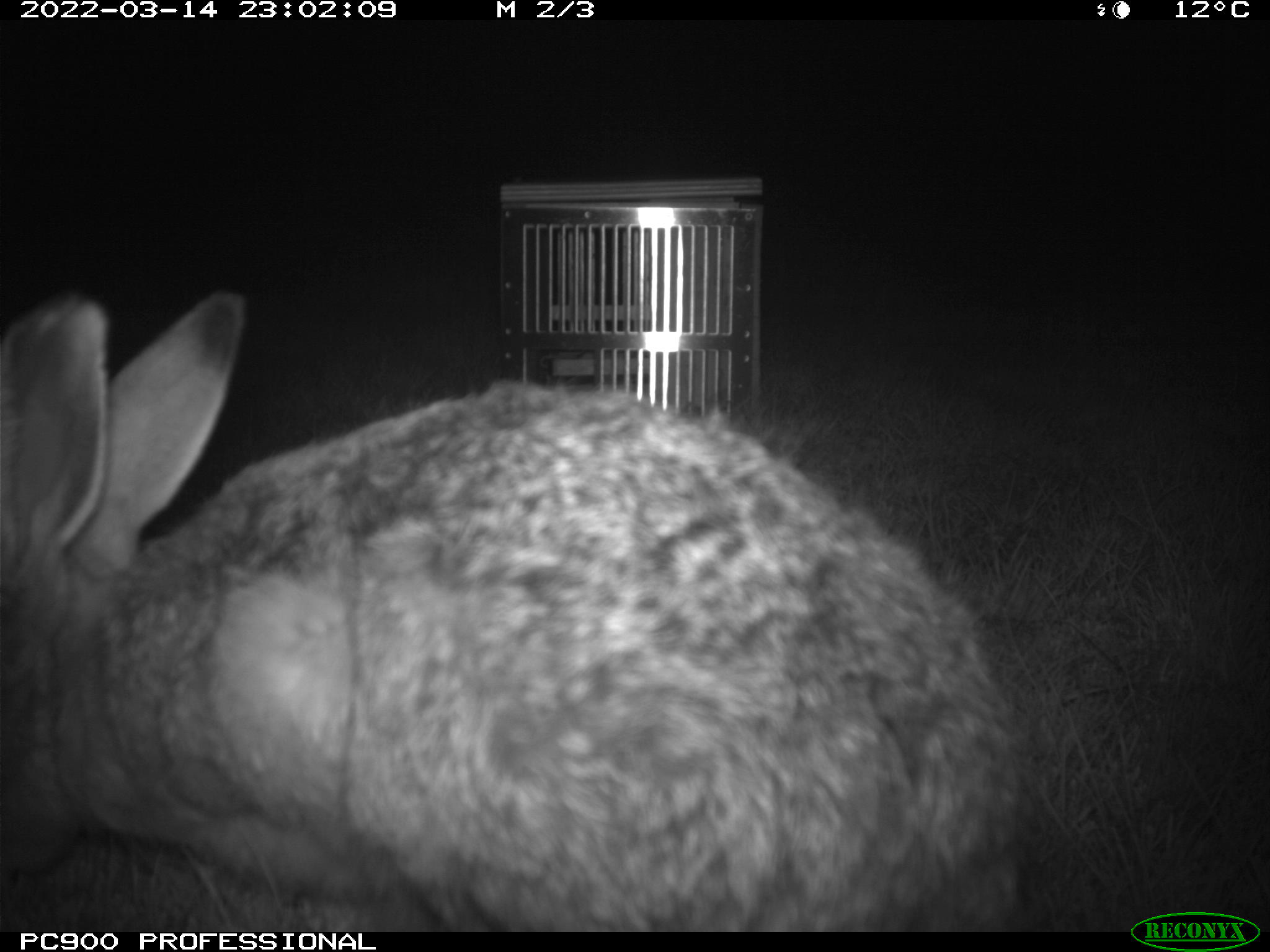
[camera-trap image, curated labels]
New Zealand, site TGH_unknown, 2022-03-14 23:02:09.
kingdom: Animalia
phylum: Chordata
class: Mammalia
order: Lagomorpha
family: Leporidae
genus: Lepus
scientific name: Lepus europaeus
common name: brown hare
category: hare